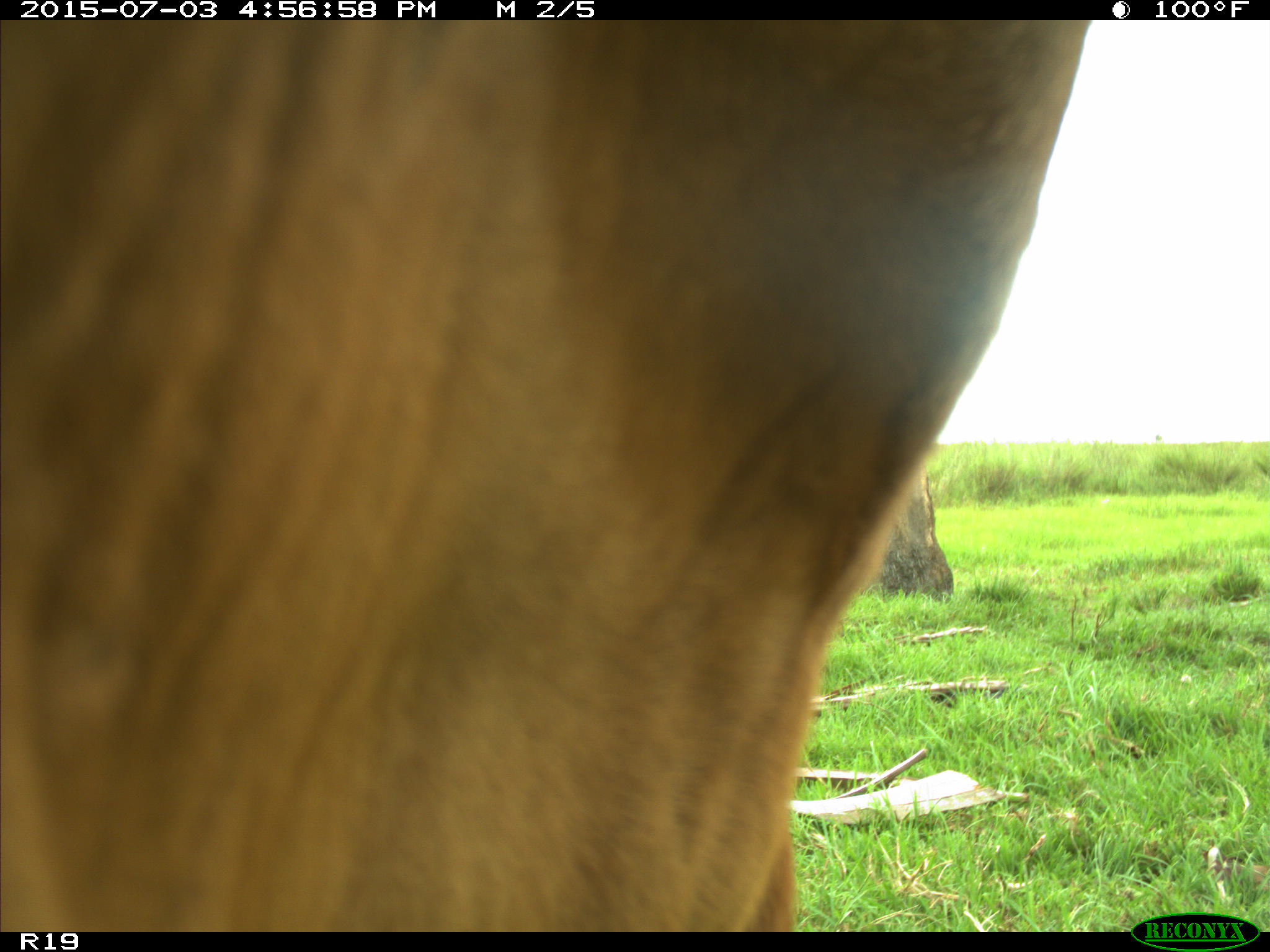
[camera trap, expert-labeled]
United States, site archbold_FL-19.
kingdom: Animalia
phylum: Chordata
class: Mammalia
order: Artiodactyla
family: Bovidae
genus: Bos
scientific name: Bos taurus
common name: domestic cow